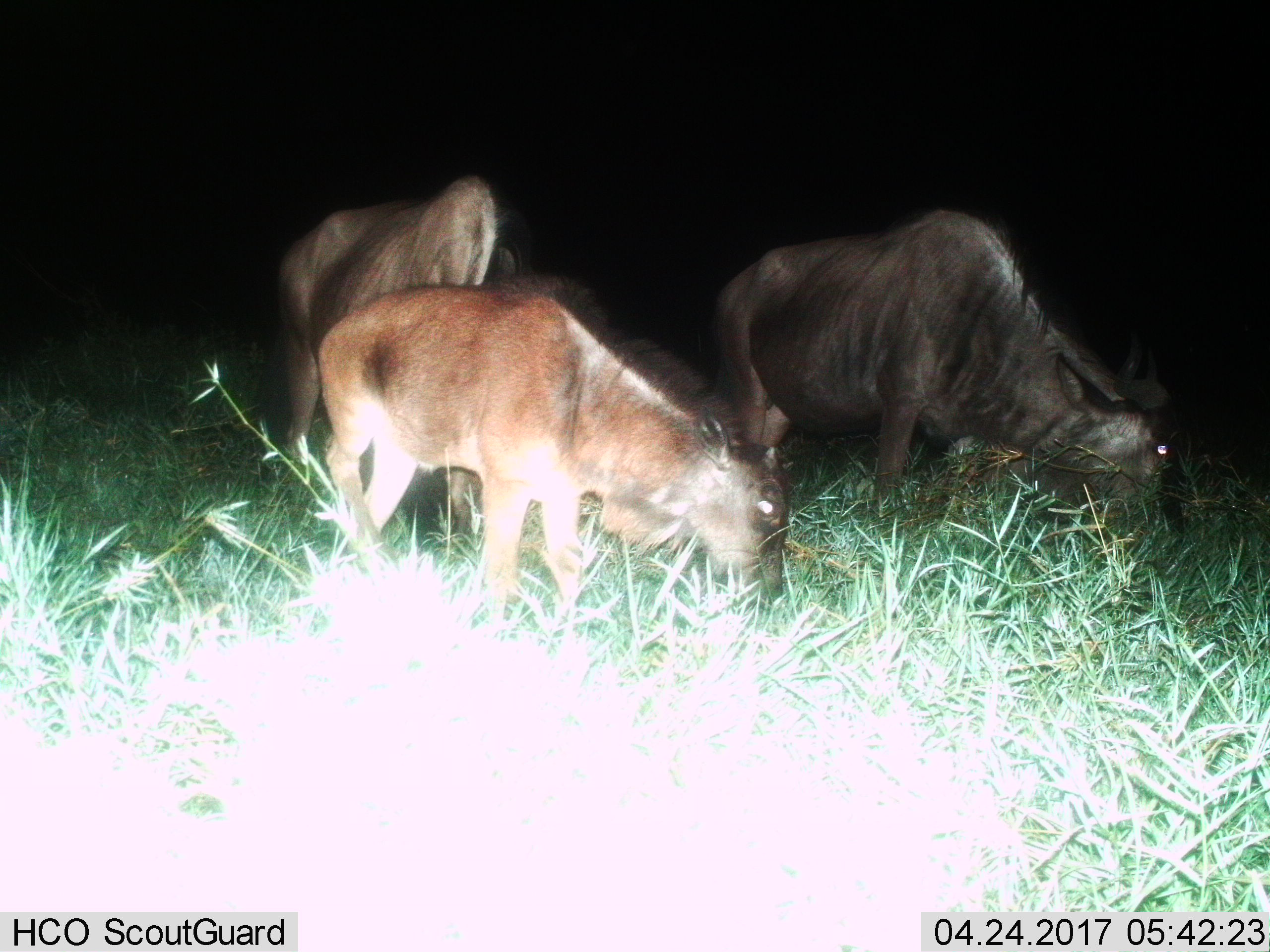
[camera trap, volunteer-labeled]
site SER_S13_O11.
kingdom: Animalia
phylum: Chordata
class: Mammalia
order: Artiodactyla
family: Bovidae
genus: Connochaetes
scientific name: Connochaetes taurinus taurinus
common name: blue wildebeest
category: wildebeestblue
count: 3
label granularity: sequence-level